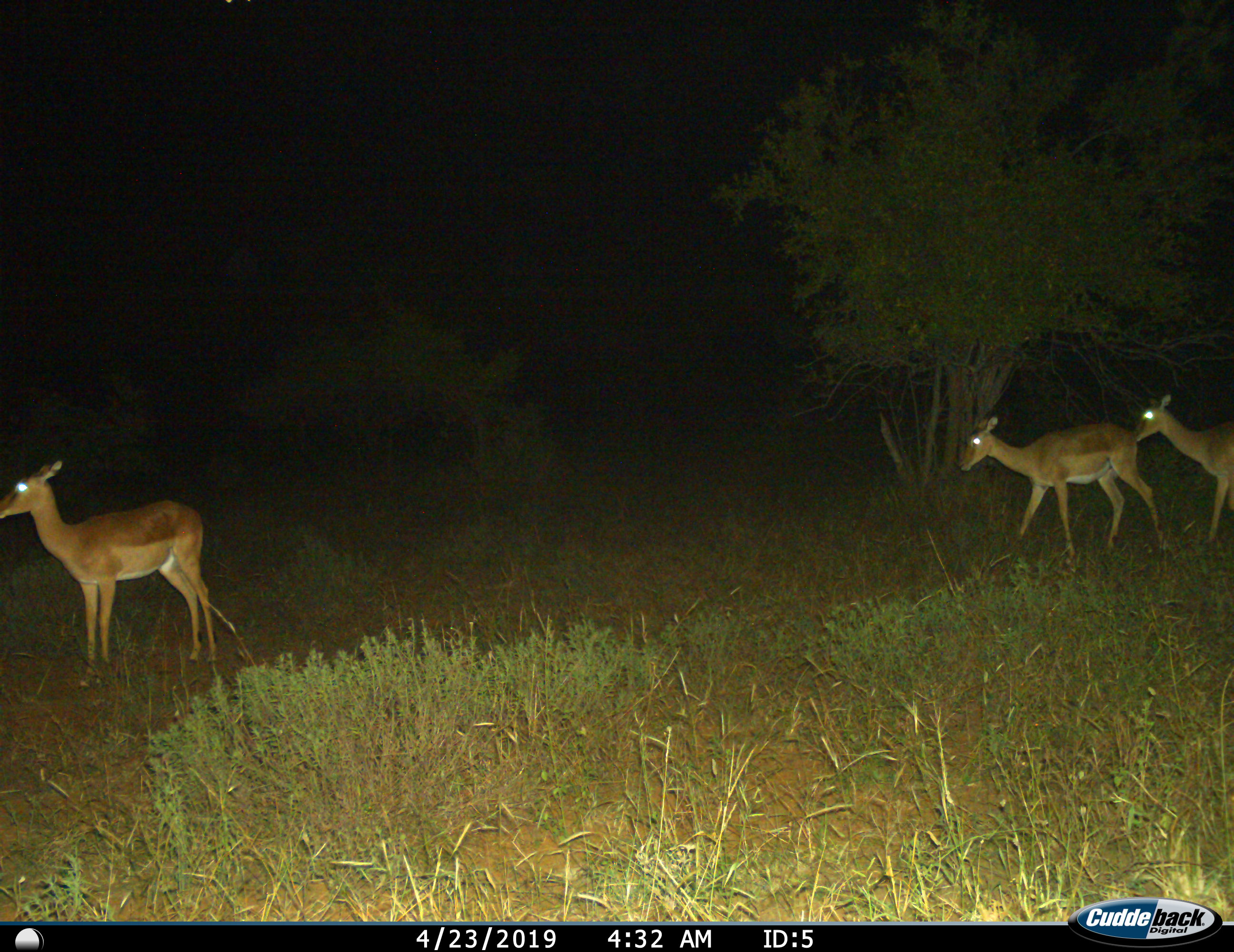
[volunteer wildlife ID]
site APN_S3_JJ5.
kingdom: Animalia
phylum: Chordata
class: Mammalia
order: Artiodactyla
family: Bovidae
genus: Aepyceros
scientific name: Aepyceros melampus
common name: impala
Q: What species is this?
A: Impala (Aepyceros melampus).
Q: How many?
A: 3.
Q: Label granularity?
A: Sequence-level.